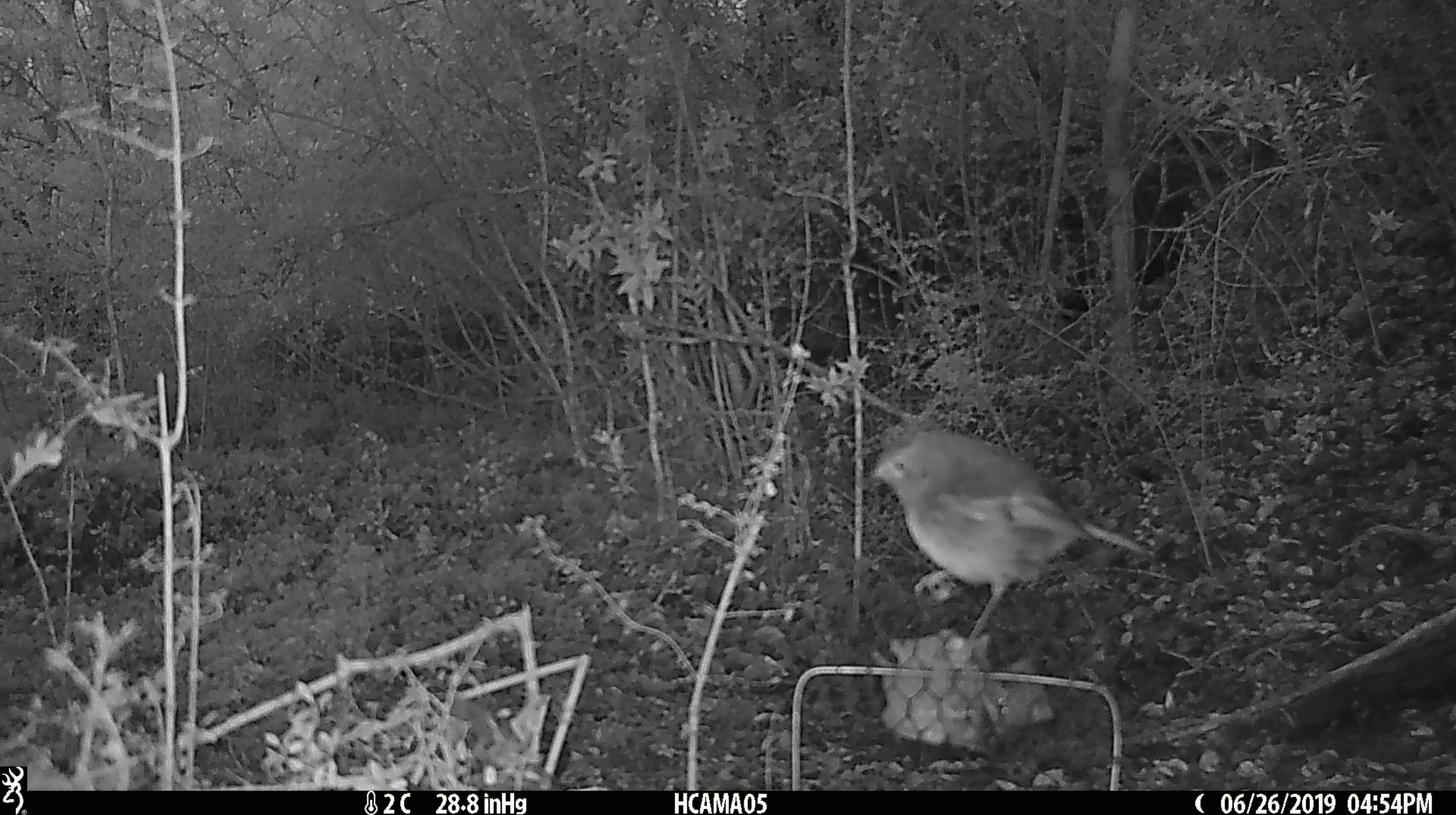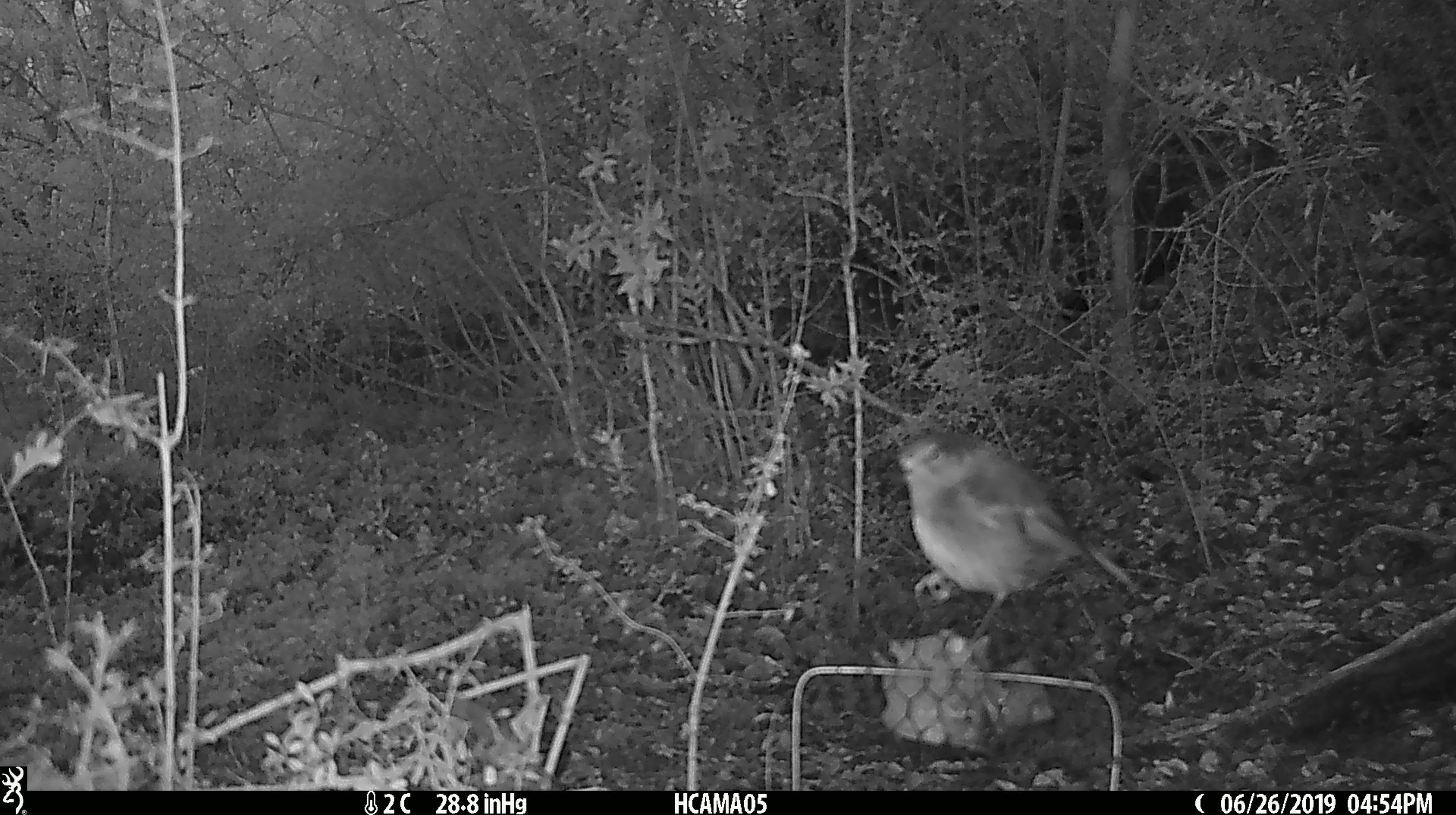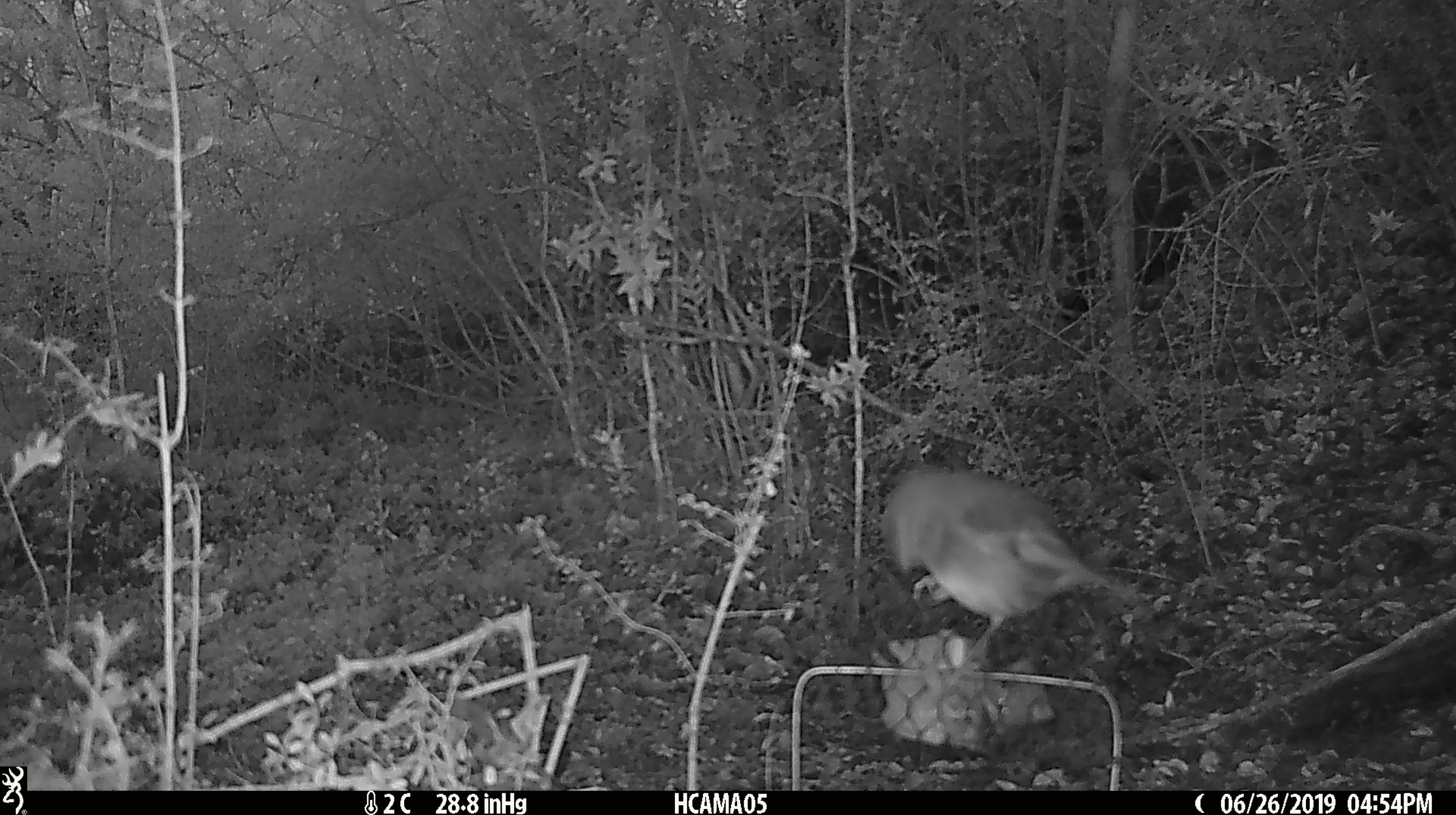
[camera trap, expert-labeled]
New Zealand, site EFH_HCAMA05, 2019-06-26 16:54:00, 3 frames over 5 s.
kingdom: Animalia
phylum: Chordata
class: Aves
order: Passeriformes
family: Petroicidae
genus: Petroica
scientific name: Petroica australis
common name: new zealand robin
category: robin